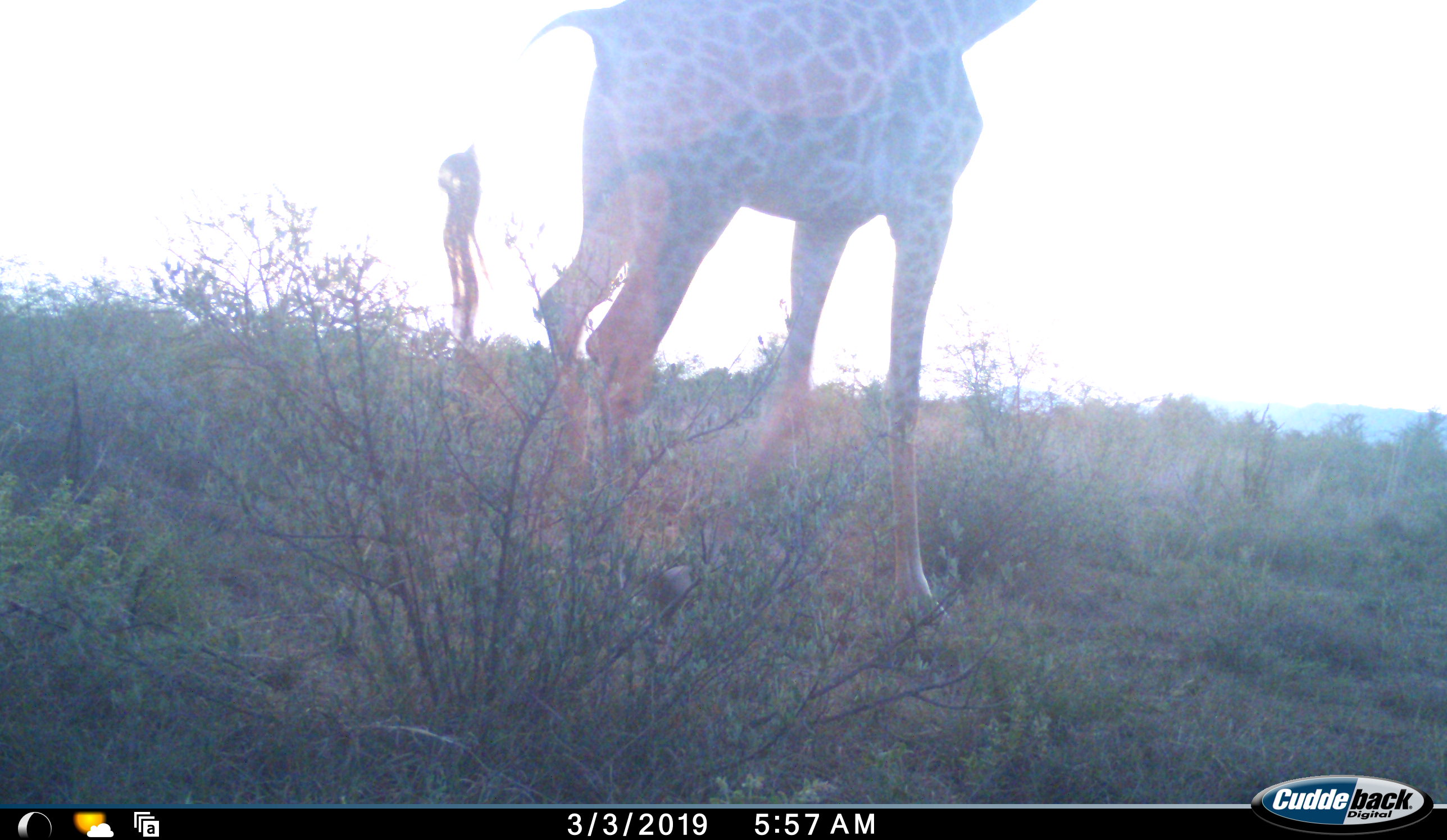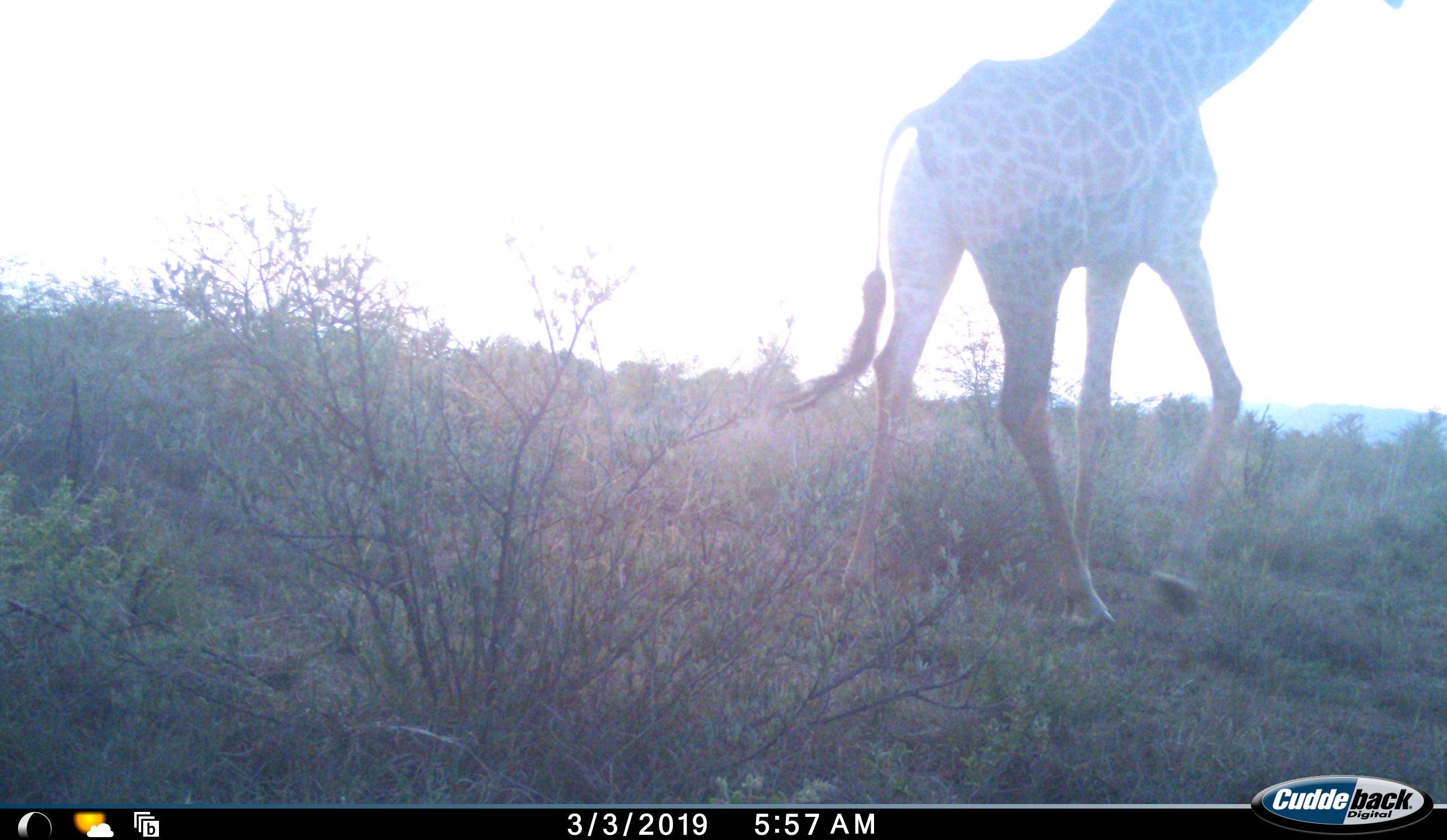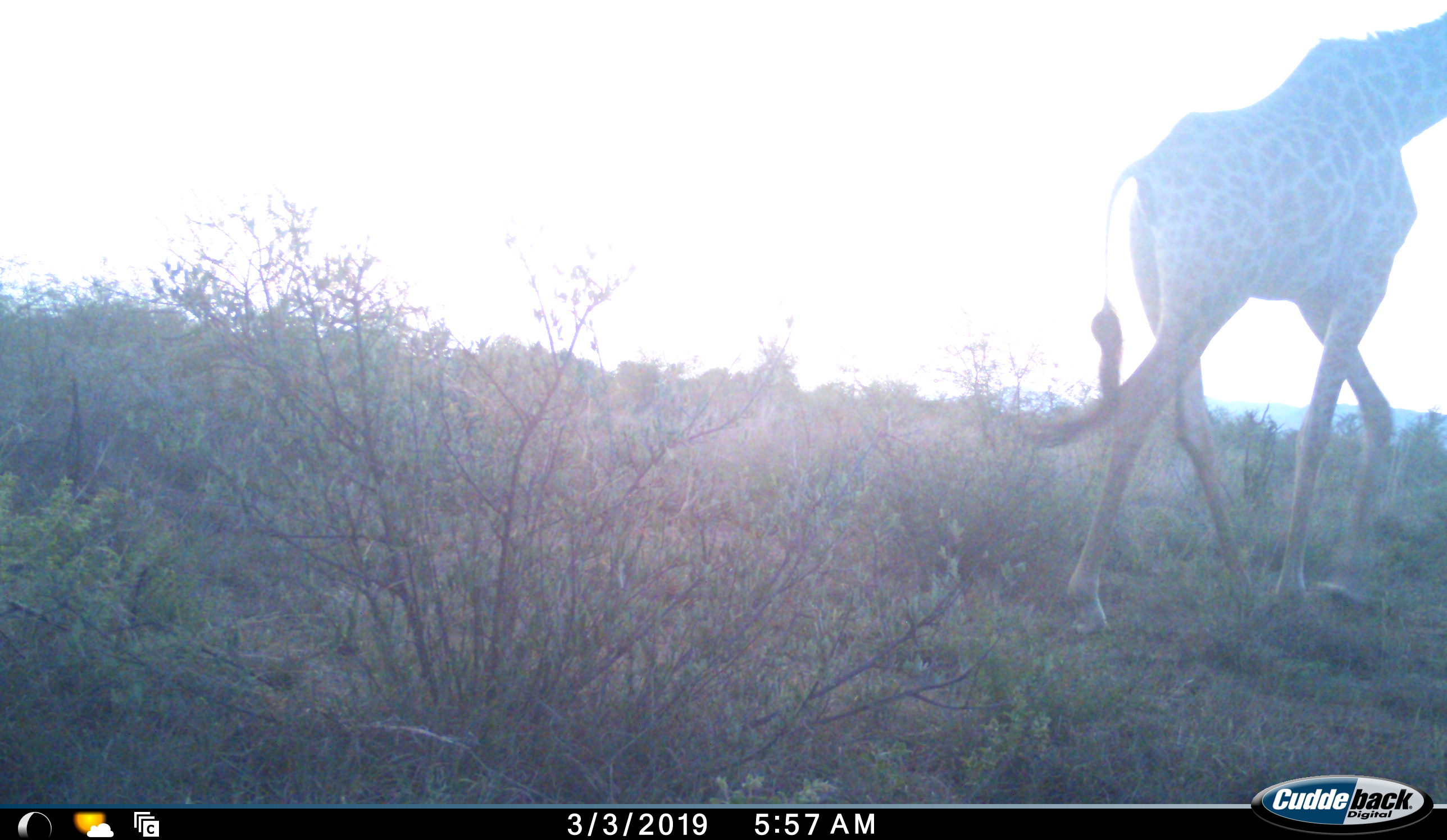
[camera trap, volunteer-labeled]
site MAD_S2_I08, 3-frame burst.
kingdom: Animalia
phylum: Chordata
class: Mammalia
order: Artiodactyla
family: Giraffidae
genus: Giraffa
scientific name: Giraffa camelopardalis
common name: giraffe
Giraffe (Giraffa camelopardalis), count 1. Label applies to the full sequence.